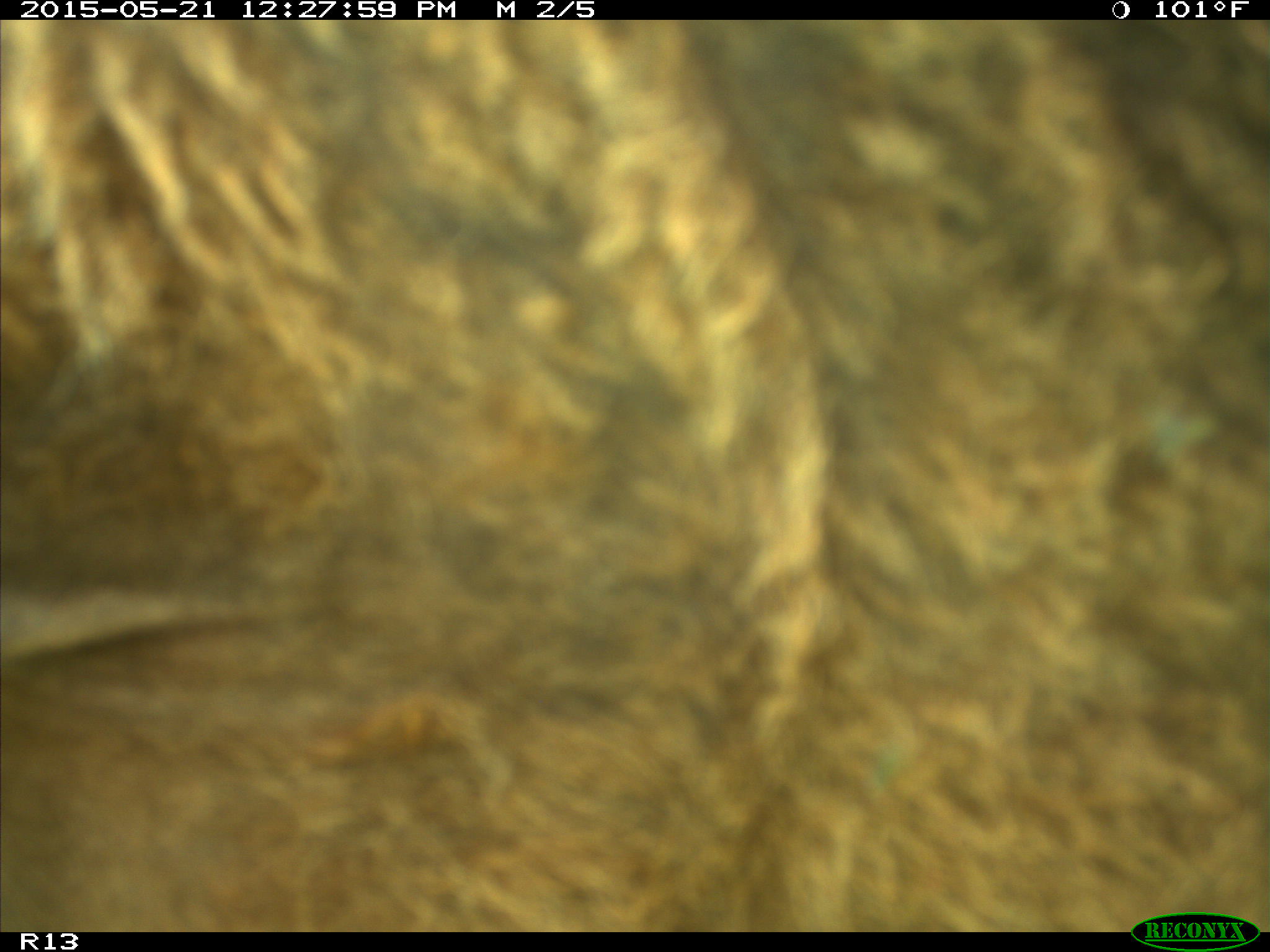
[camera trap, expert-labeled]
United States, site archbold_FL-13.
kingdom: Animalia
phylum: Chordata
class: Mammalia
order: Artiodactyla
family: Bovidae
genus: Bos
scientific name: Bos taurus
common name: domestic cow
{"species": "Bos taurus (domestic cow)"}